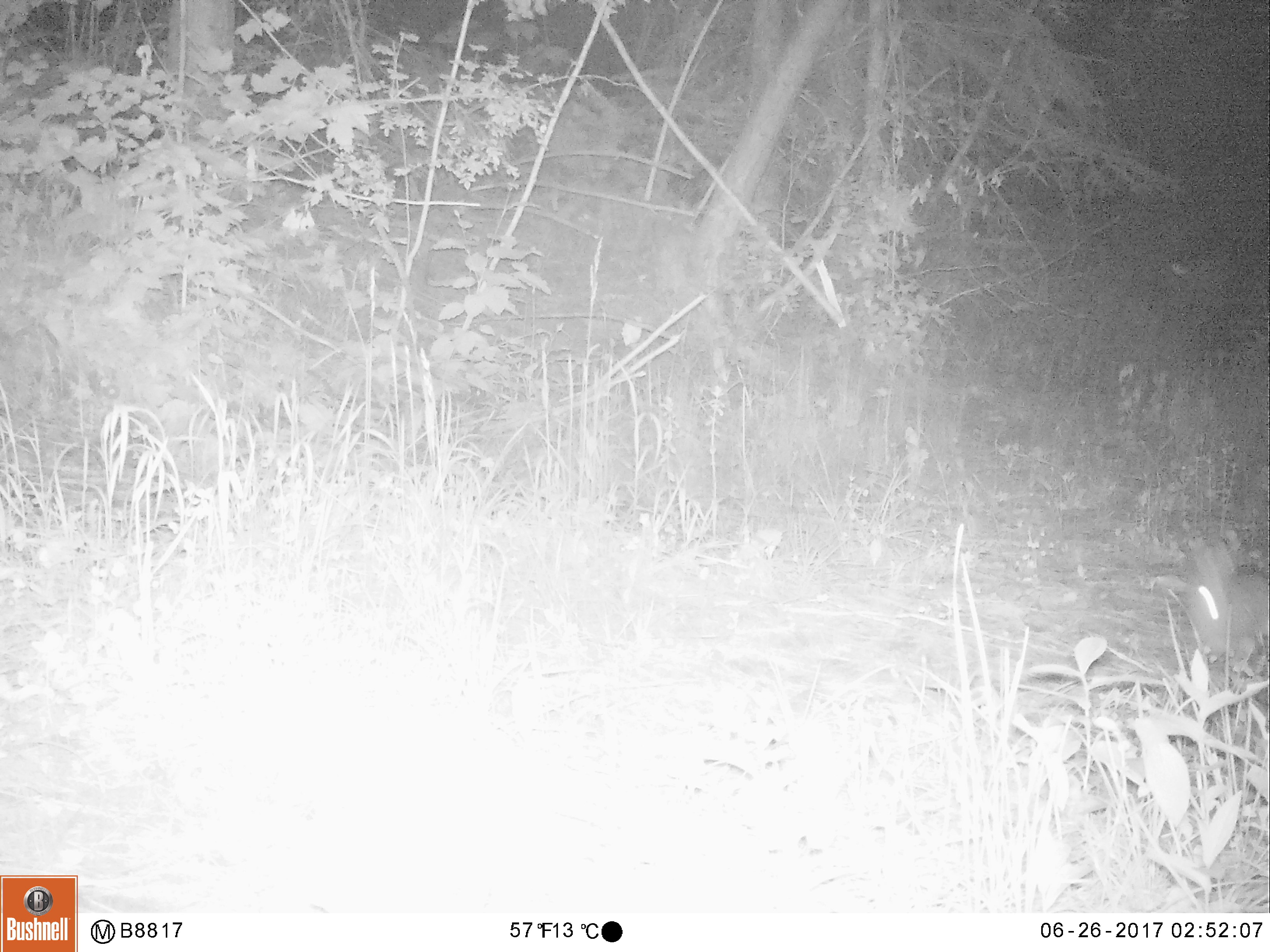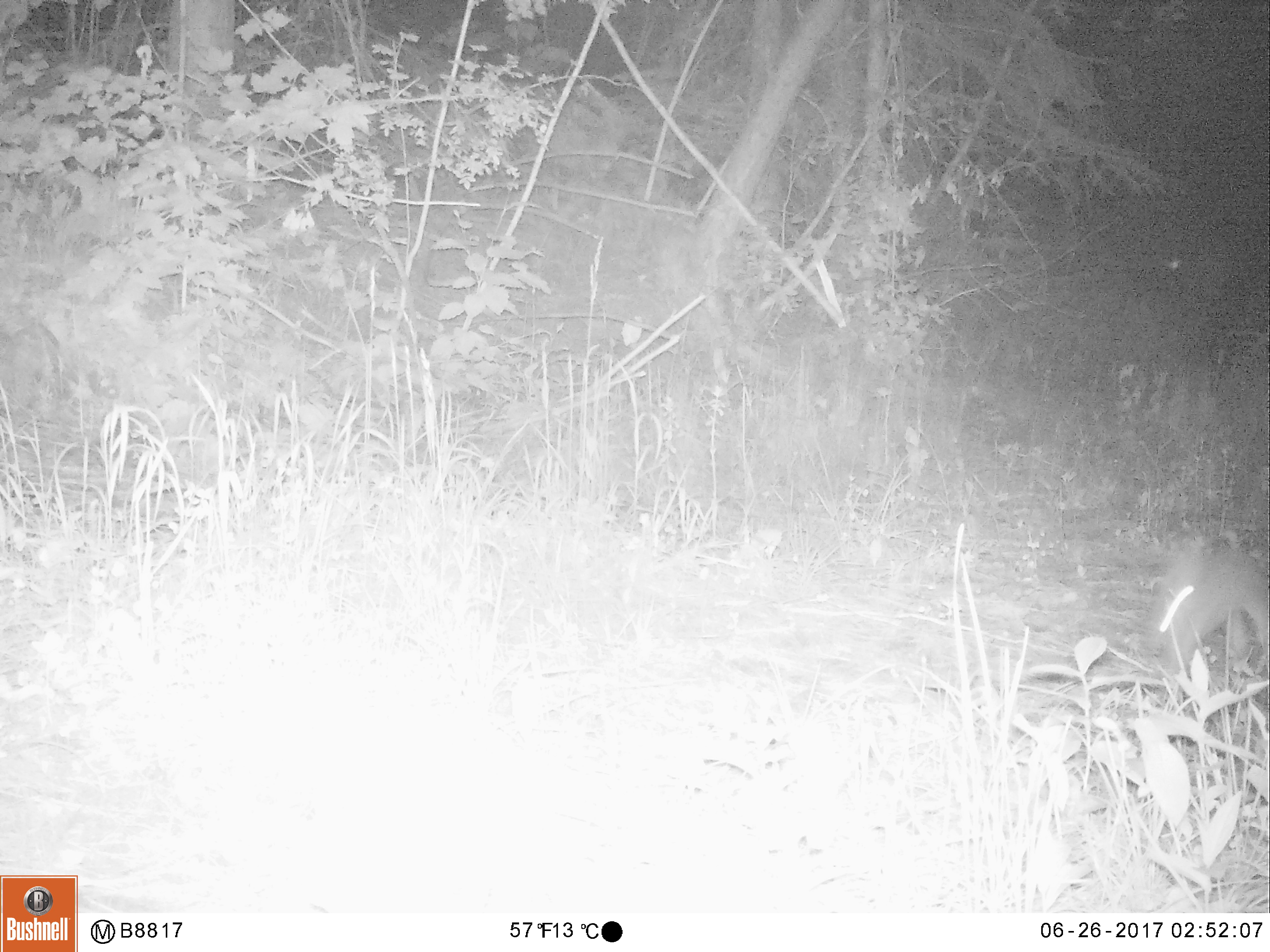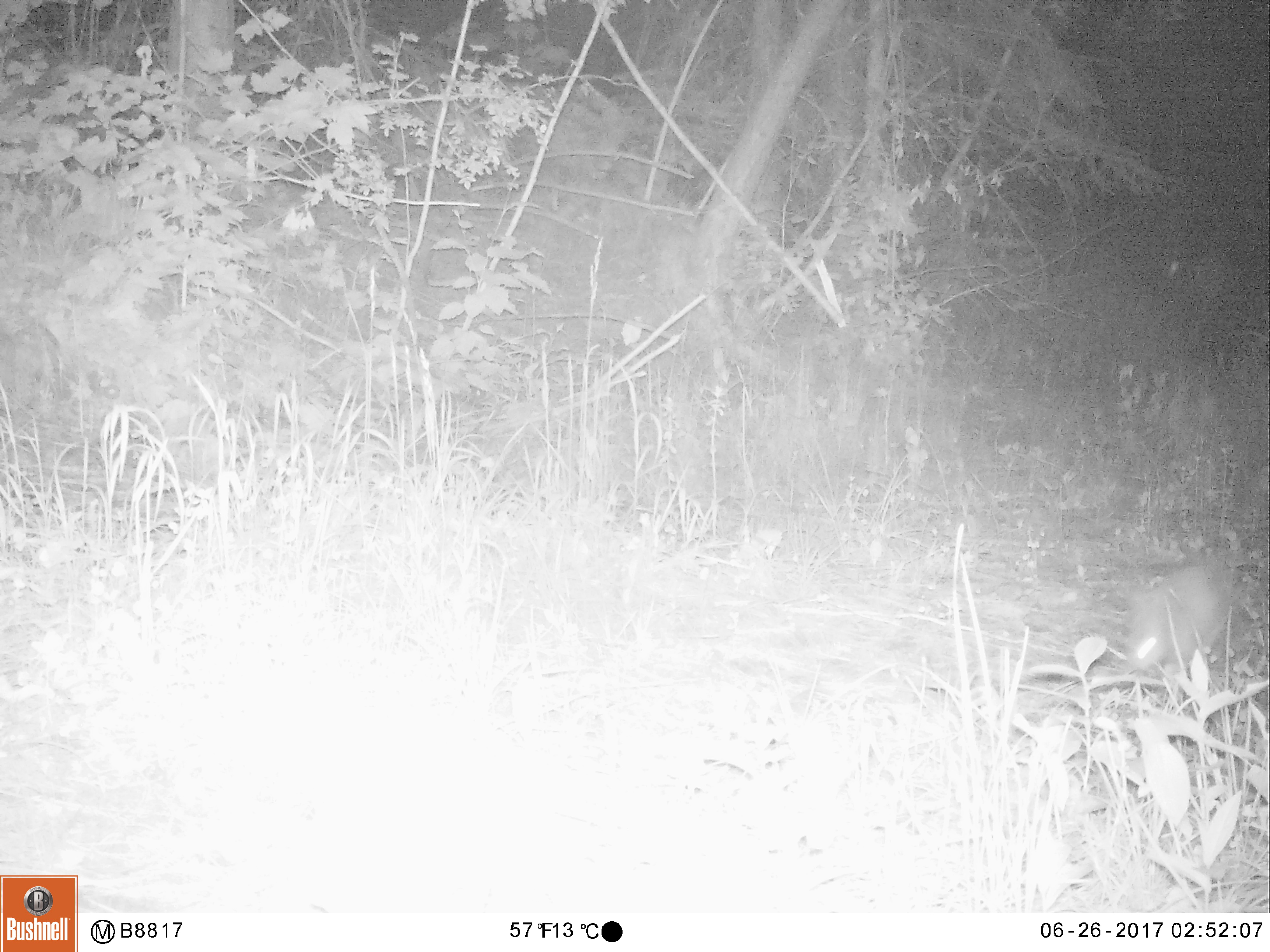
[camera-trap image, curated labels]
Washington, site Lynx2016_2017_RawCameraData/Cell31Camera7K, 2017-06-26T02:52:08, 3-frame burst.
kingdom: Animalia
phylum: Chordata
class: Mammalia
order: Lagomorpha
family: Leporidae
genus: Lepus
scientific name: Lepus americanus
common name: snowshoe hare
Lepus americanus (snowshoe hare). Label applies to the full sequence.